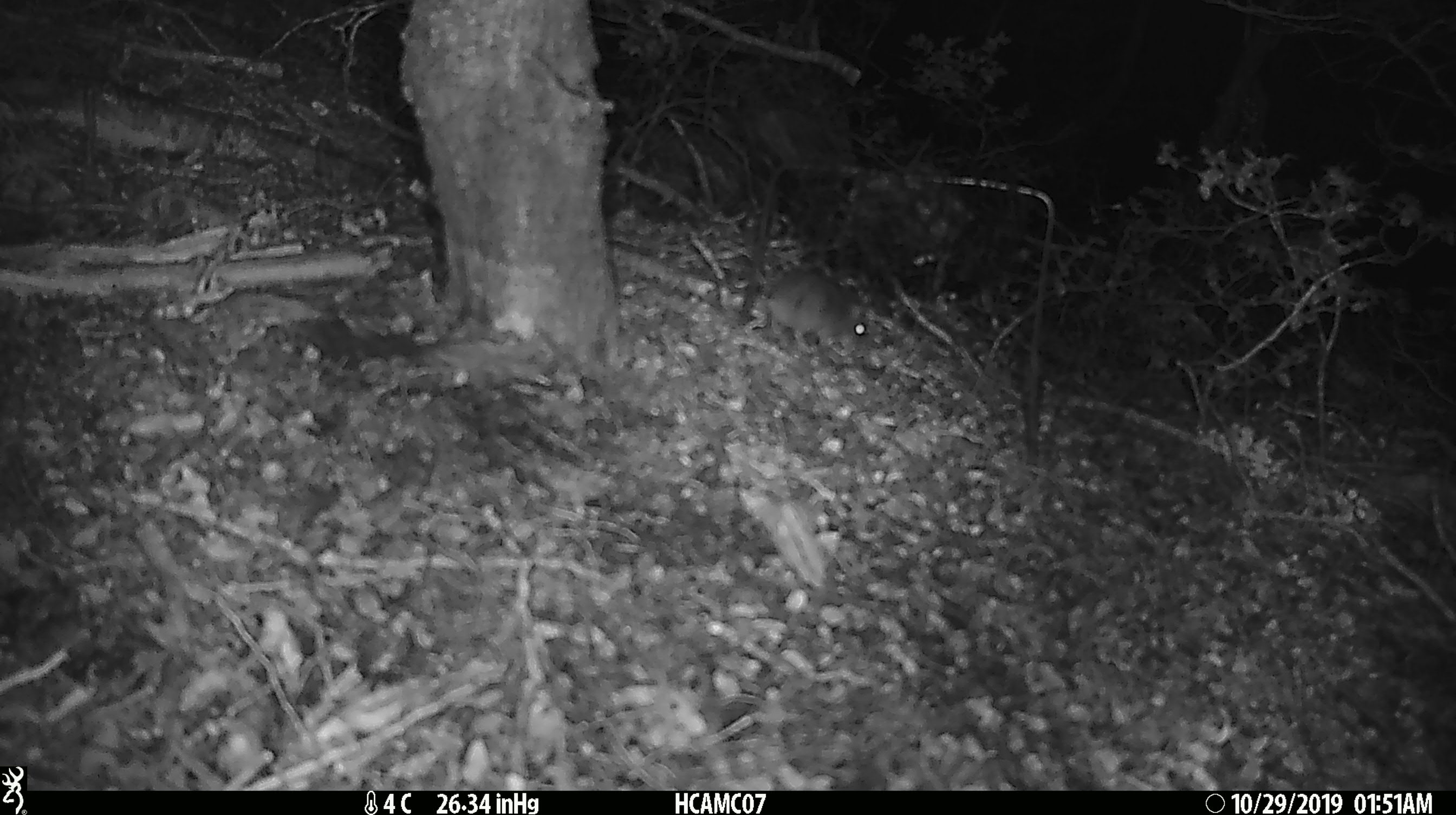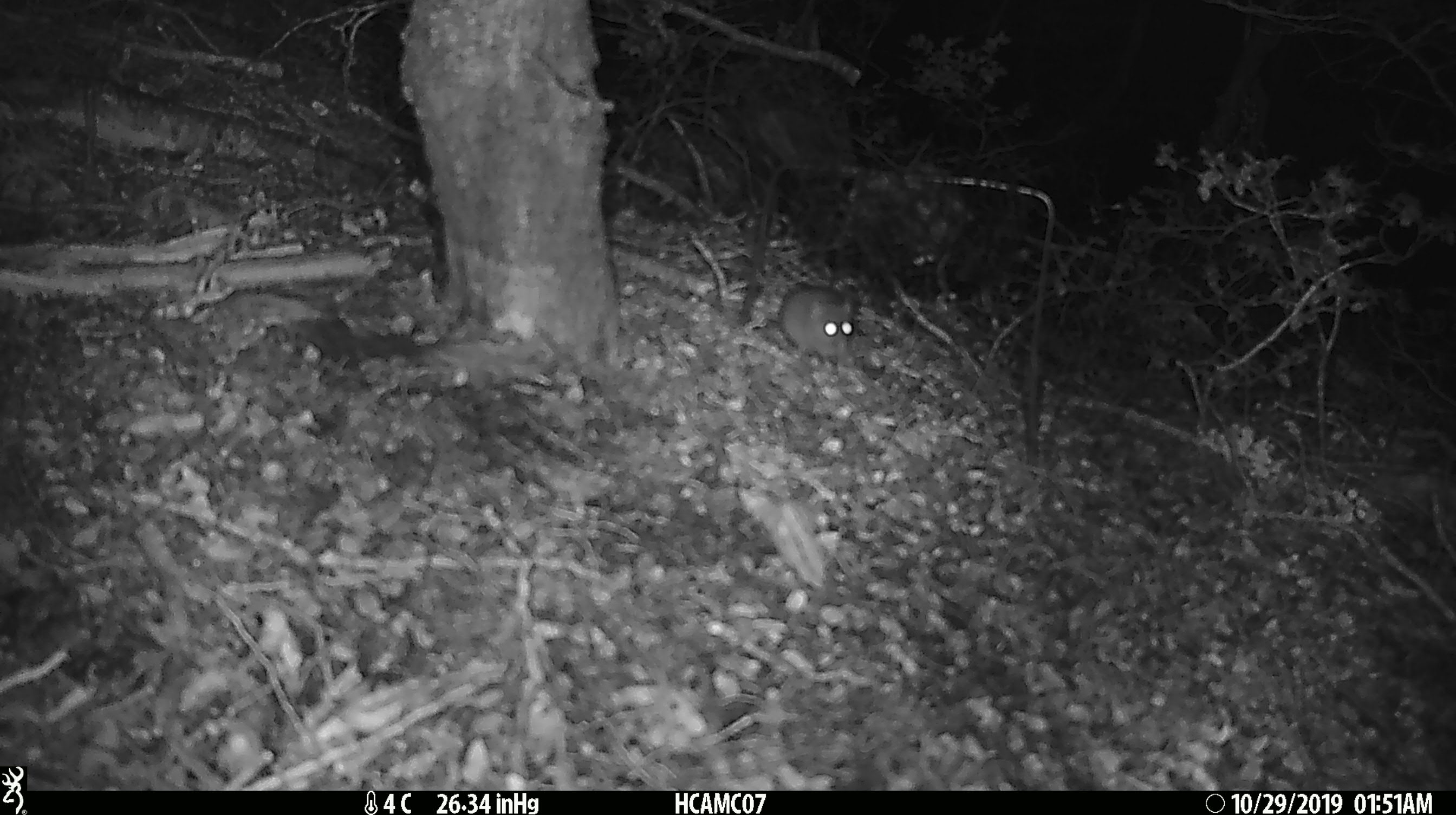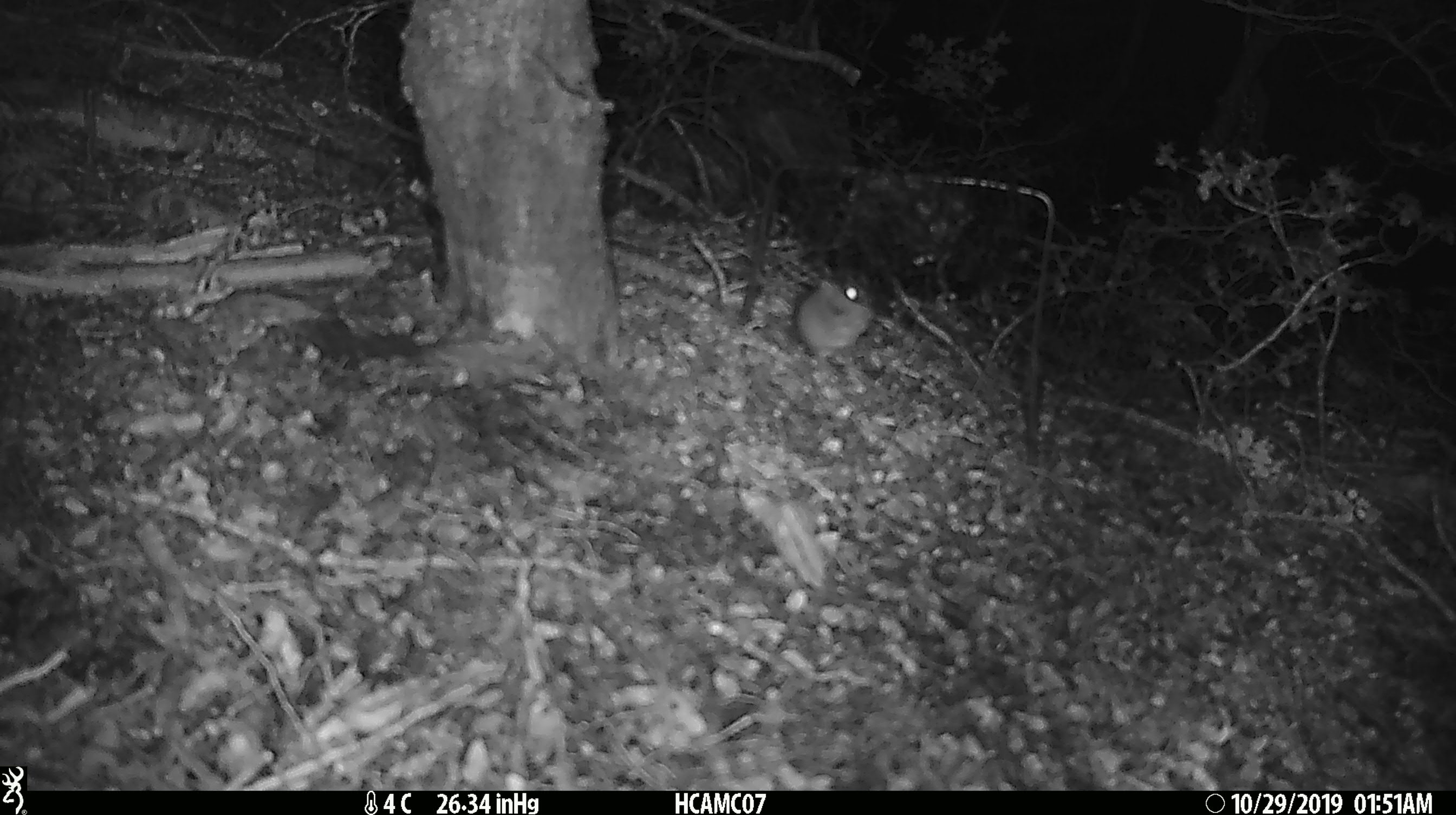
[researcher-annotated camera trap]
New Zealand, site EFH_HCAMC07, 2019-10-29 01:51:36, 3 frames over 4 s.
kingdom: Animalia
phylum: Chordata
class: Mammalia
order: Rodentia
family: Muridae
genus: Mus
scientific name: Mus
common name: mouse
Mouse (Mus).